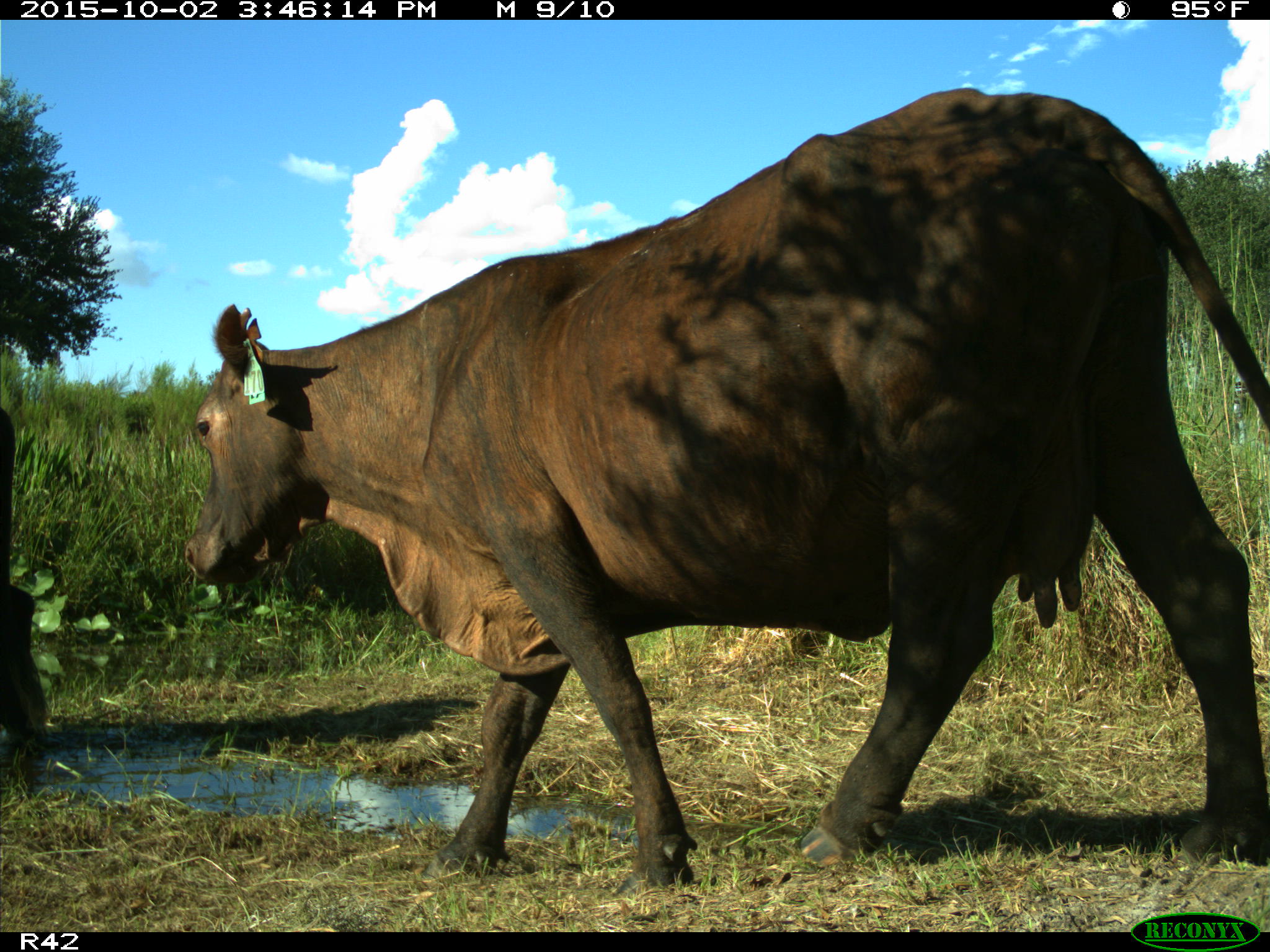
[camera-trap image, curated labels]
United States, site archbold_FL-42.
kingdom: Animalia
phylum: Chordata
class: Mammalia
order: Artiodactyla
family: Bovidae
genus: Bos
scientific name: Bos taurus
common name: domestic cow